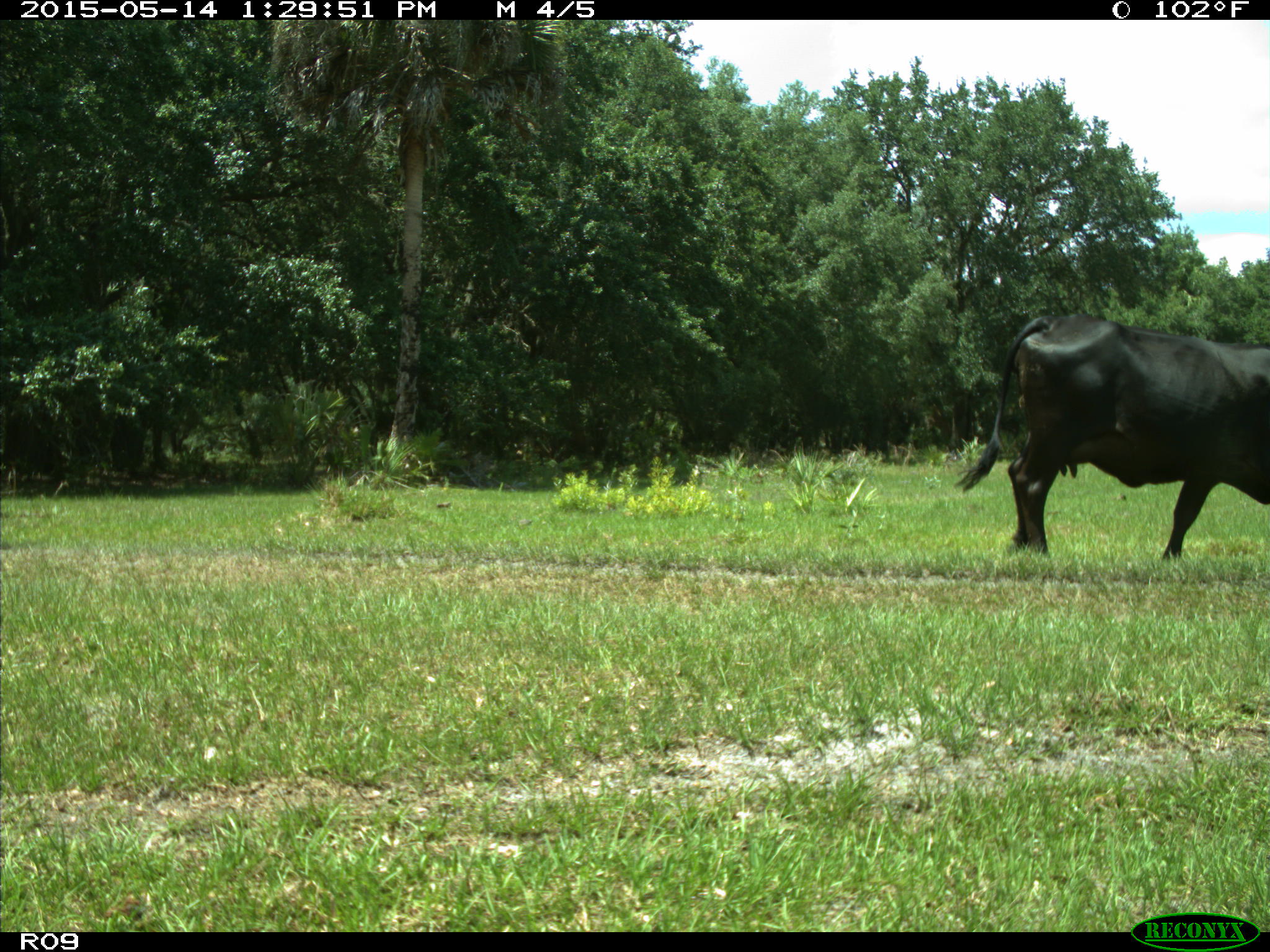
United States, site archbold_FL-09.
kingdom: Animalia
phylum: Chordata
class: Mammalia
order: Artiodactyla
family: Bovidae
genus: Bos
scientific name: Bos taurus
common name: domestic cow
Bos taurus (domestic cow).